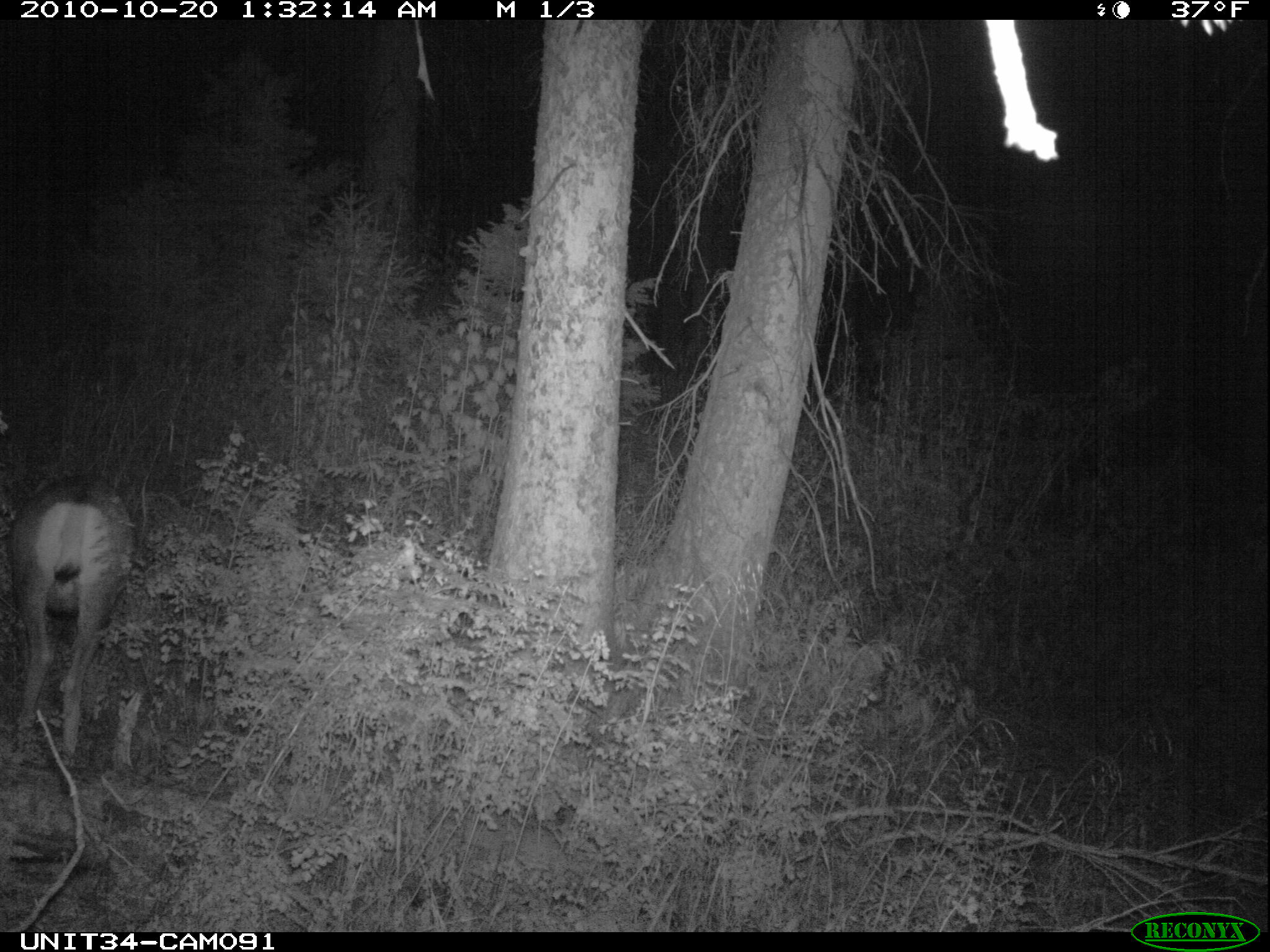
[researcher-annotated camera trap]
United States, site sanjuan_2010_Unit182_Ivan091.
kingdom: Animalia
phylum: Chordata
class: Mammalia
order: Artiodactyla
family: Cervidae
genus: Odocoileus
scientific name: Odocoileus hemionus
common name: mule deer